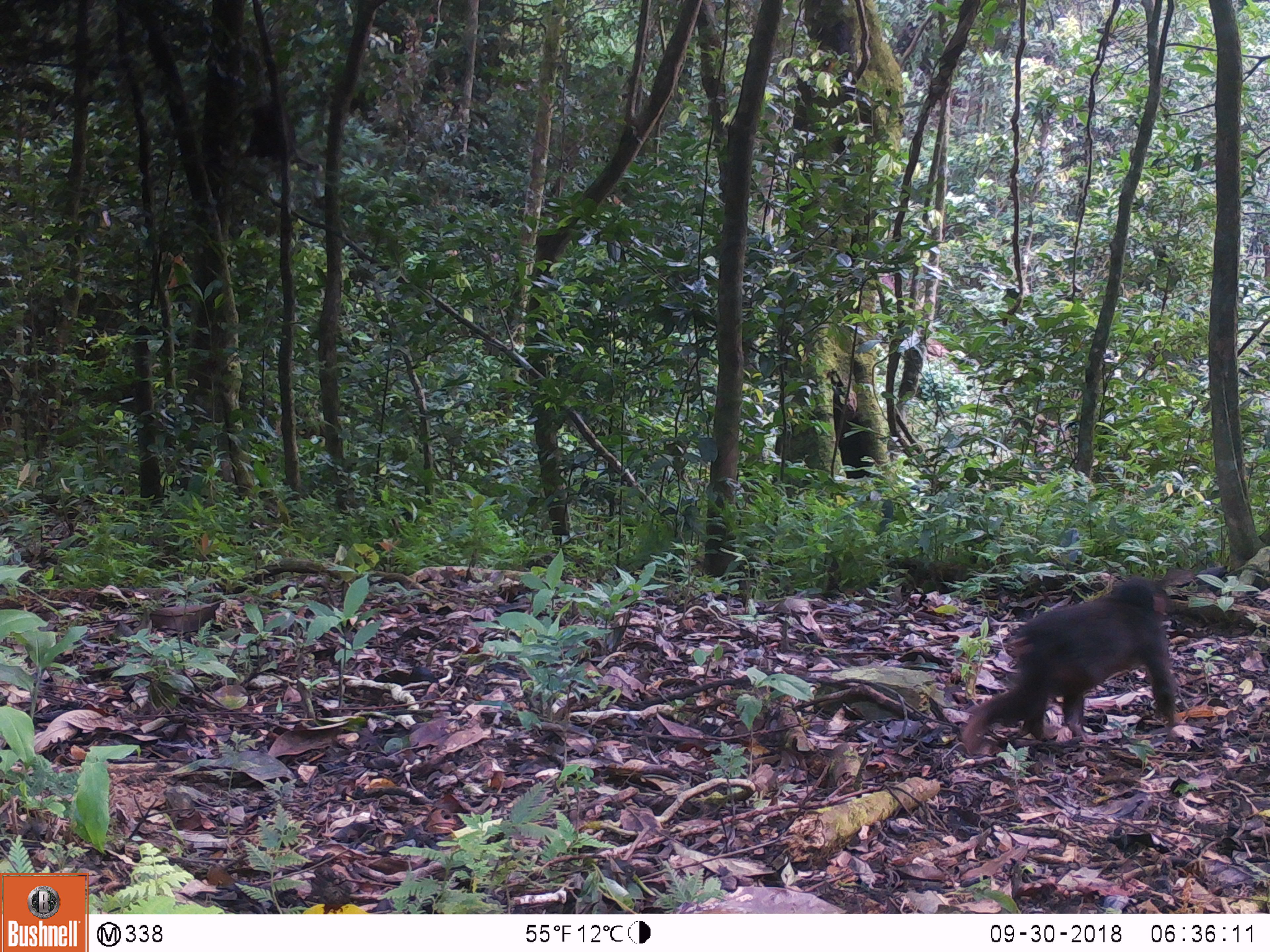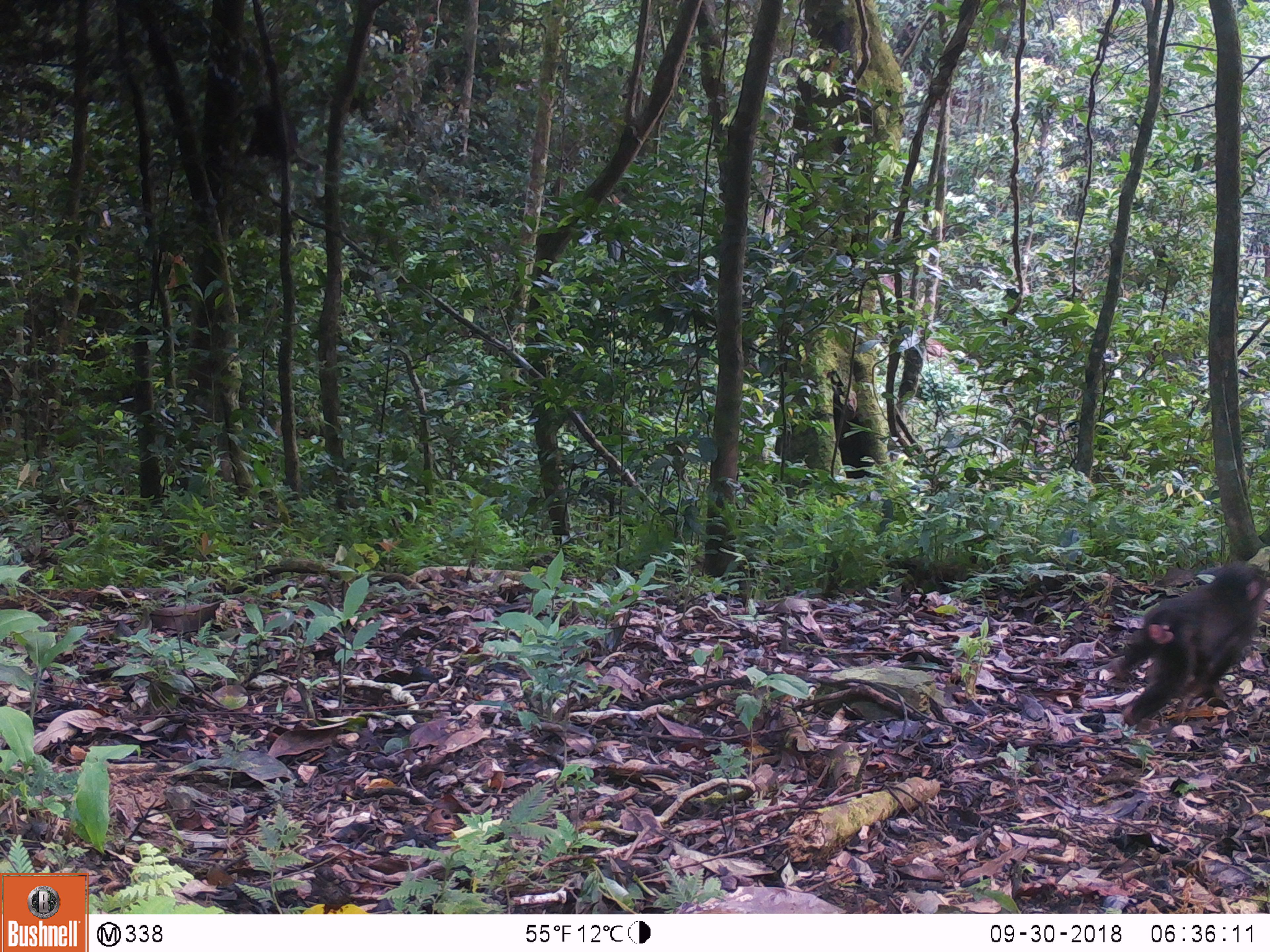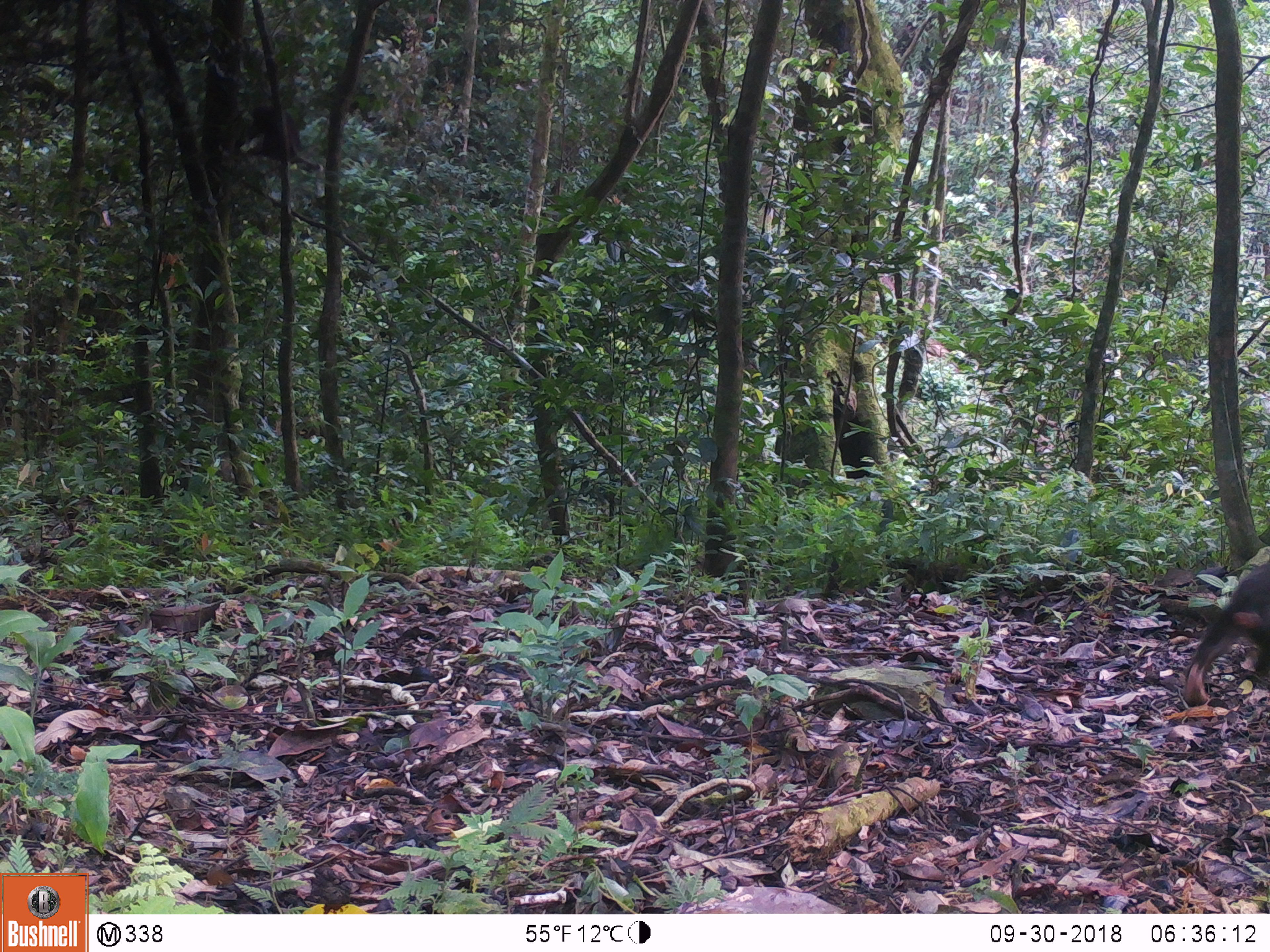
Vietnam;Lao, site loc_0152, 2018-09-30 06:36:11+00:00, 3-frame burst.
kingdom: Animalia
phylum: Chordata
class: Mammalia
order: Primates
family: Cercopithecidae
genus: Macaca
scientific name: Macaca arctoides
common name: stump-tailed macaque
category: stump tailed macaque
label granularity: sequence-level